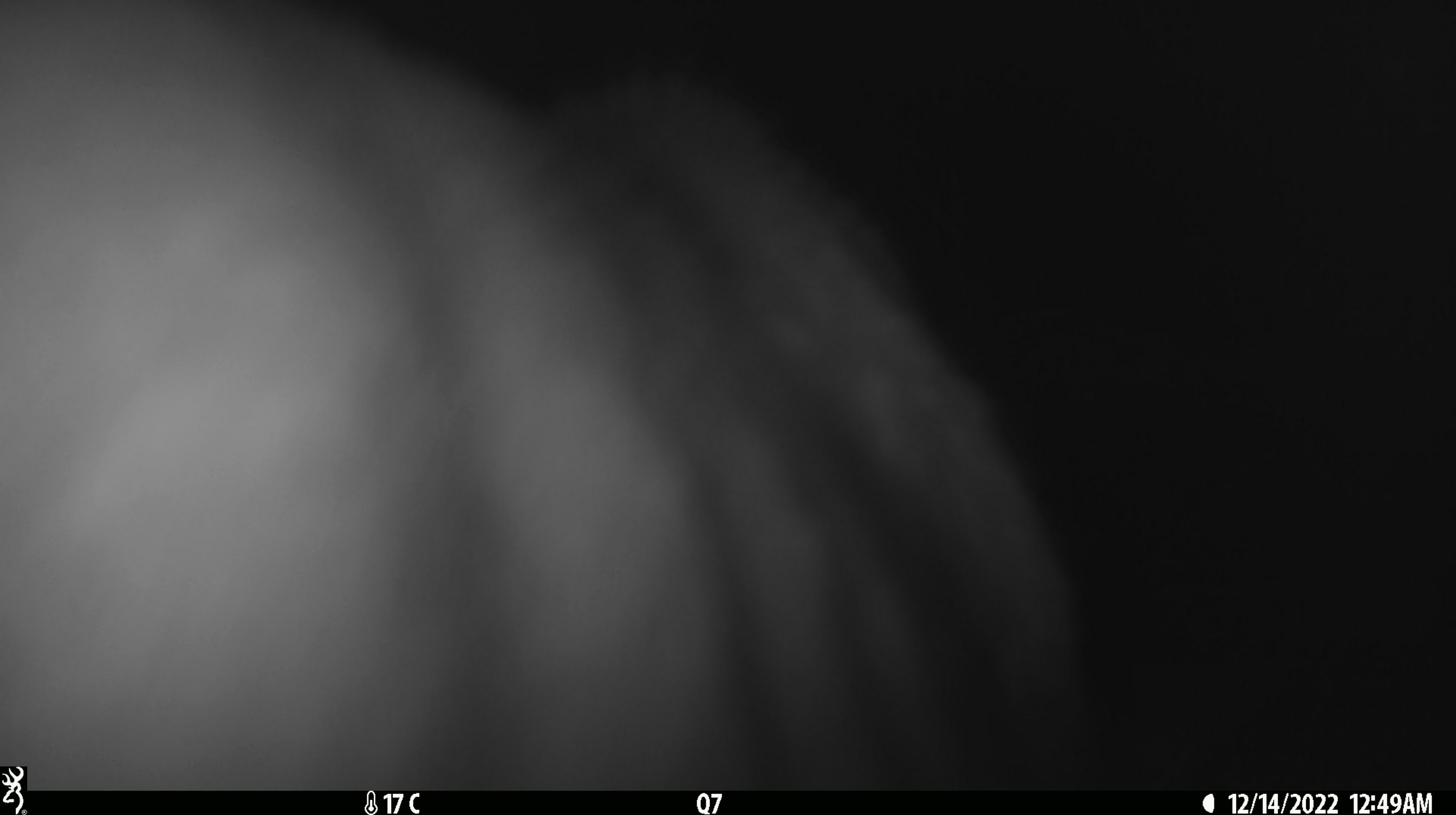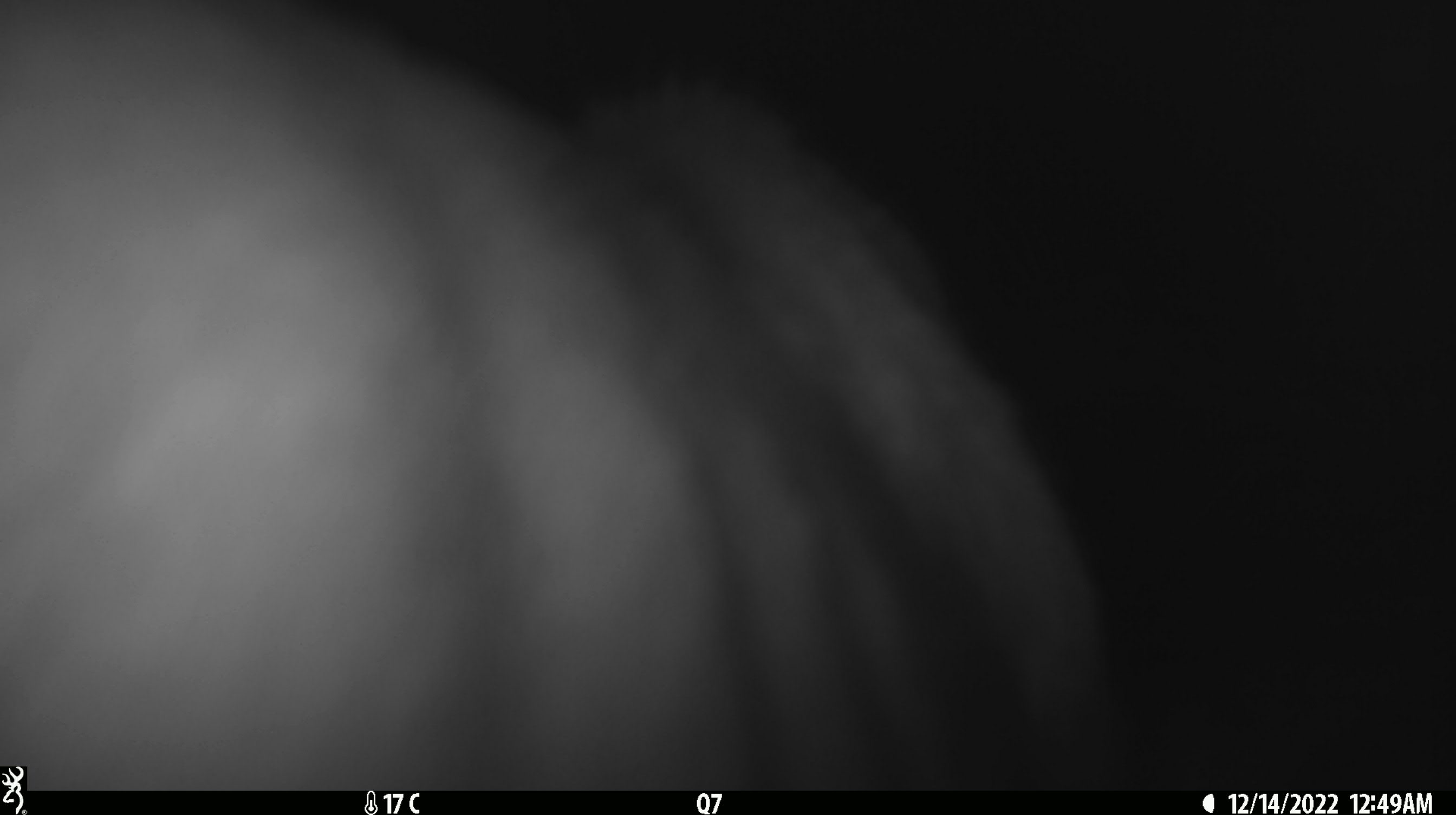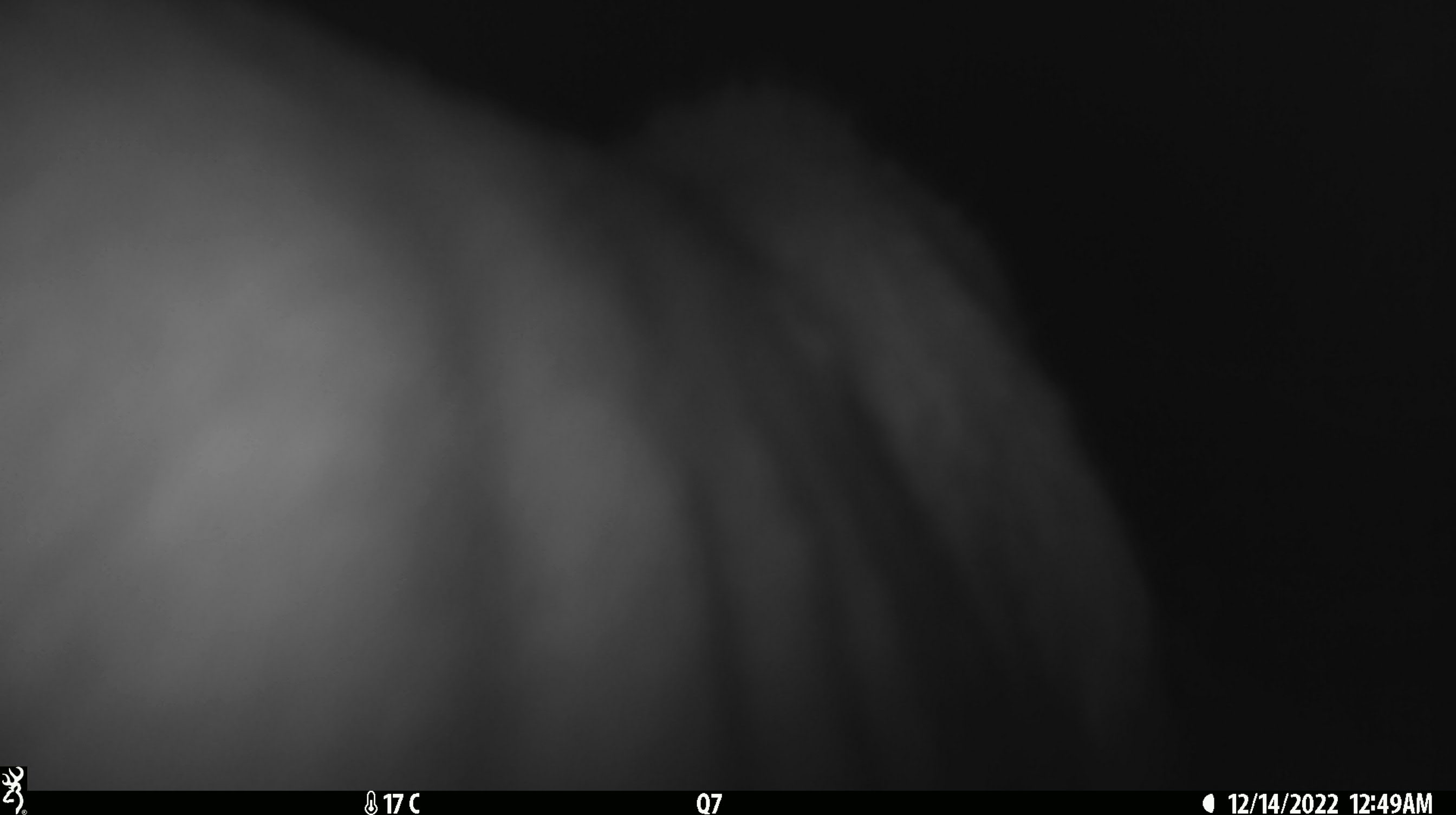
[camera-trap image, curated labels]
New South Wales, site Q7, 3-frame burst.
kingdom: Animalia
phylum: Chordata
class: Mammalia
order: Carnivora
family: Canidae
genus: Canis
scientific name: Canis familiaris dingo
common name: dingo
Dingo (Canis familiaris dingo).